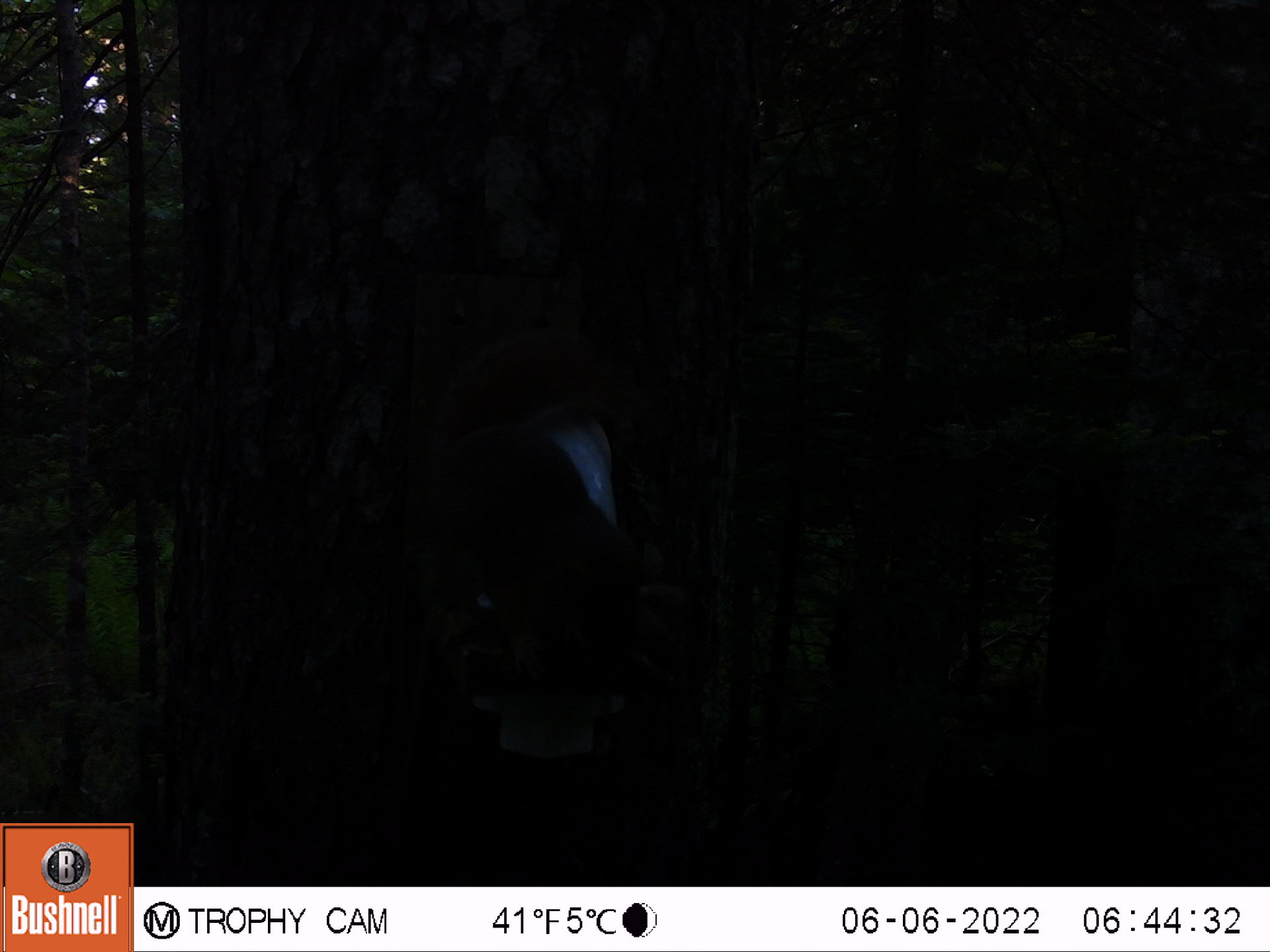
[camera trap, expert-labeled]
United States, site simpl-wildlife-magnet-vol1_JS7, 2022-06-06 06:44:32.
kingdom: Animalia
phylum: Chordata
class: Mammalia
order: Rodentia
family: Sciuridae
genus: Tamiasciurus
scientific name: Tamiasciurus hudsonicus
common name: red squirrel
Red squirrel (Tamiasciurus hudsonicus).